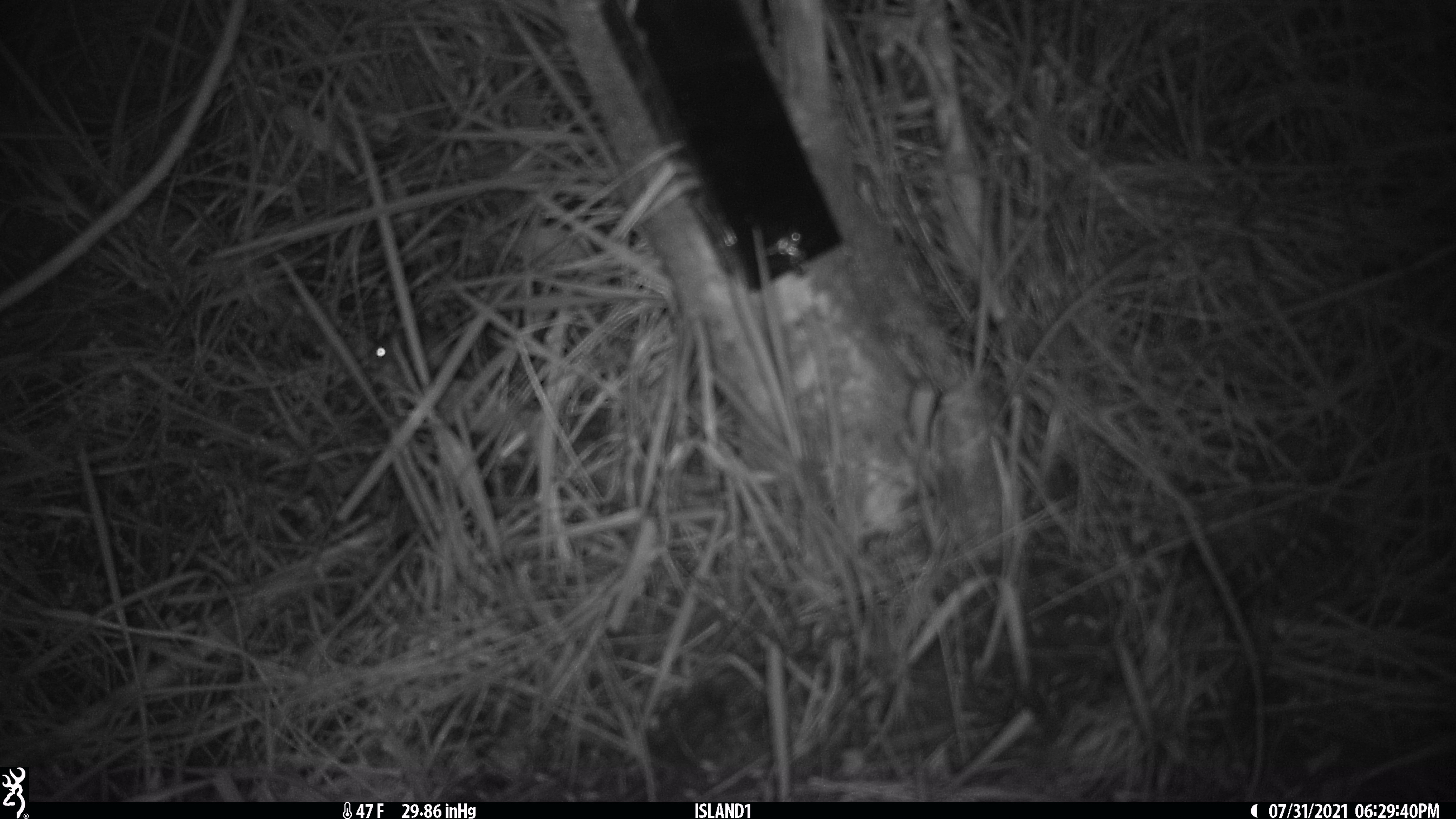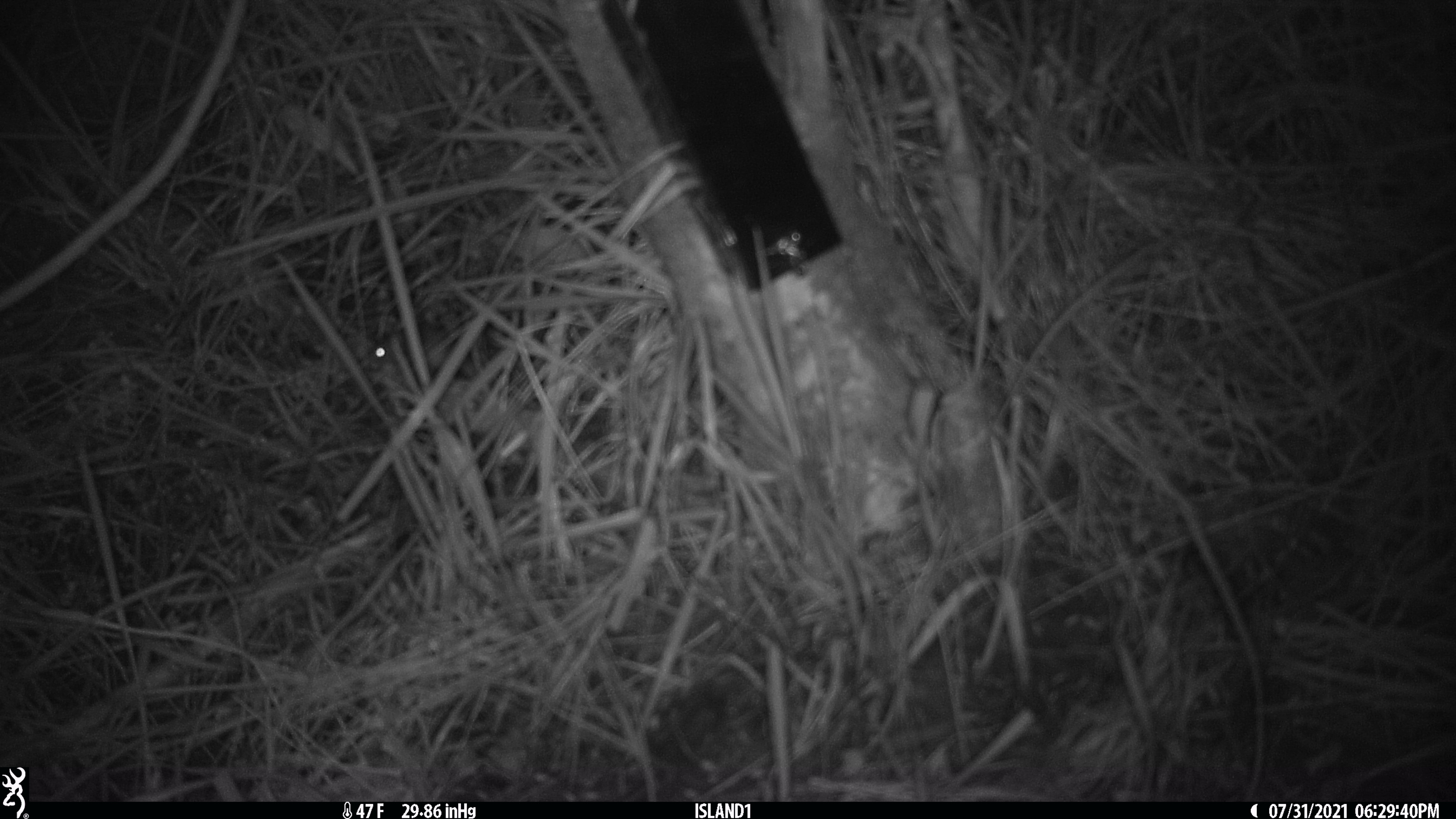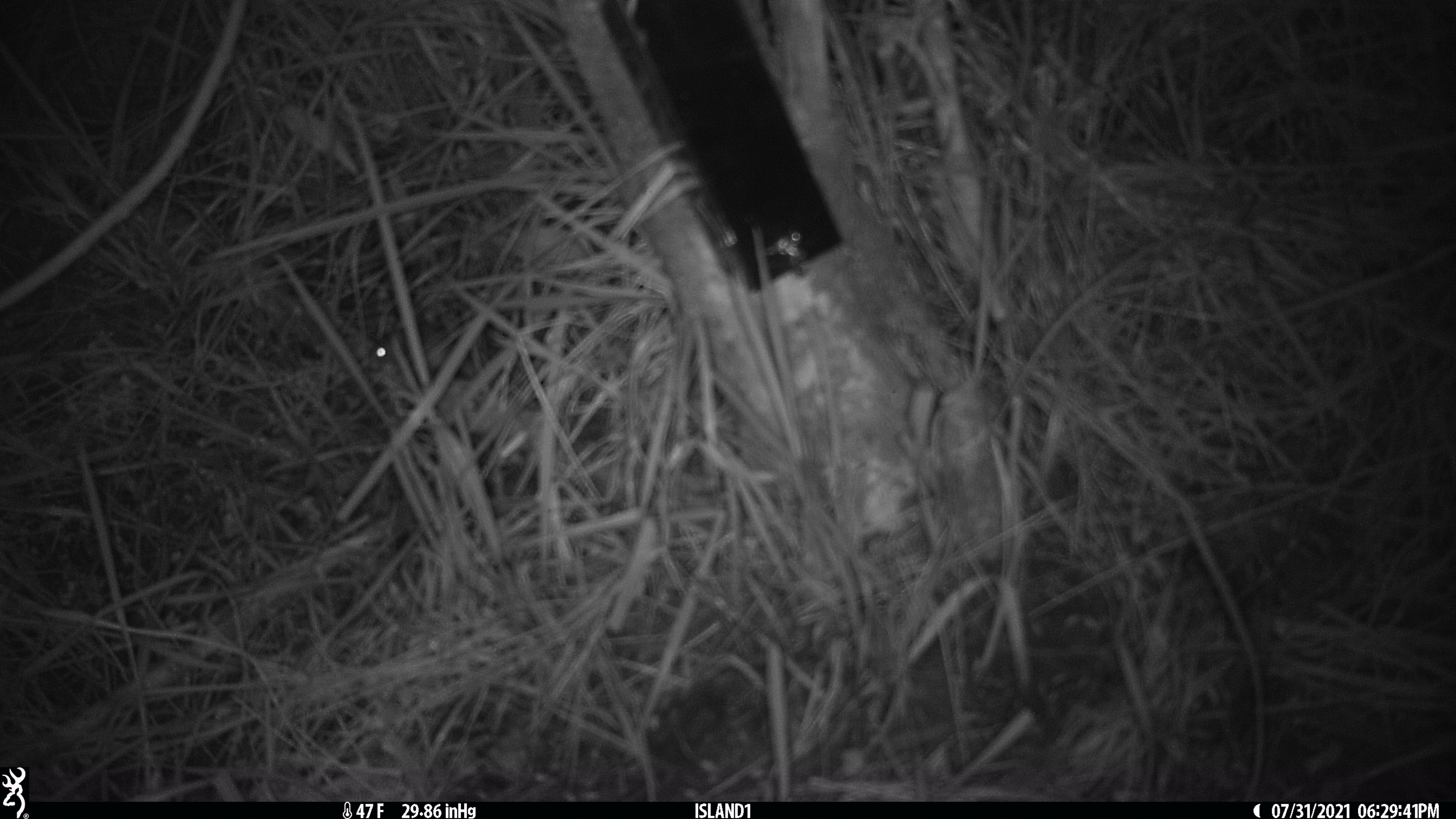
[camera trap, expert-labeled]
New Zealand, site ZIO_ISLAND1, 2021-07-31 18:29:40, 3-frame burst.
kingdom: Animalia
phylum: Chordata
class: Mammalia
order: Rodentia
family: Muridae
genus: Mus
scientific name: Mus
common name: mouse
Mouse (Mus).